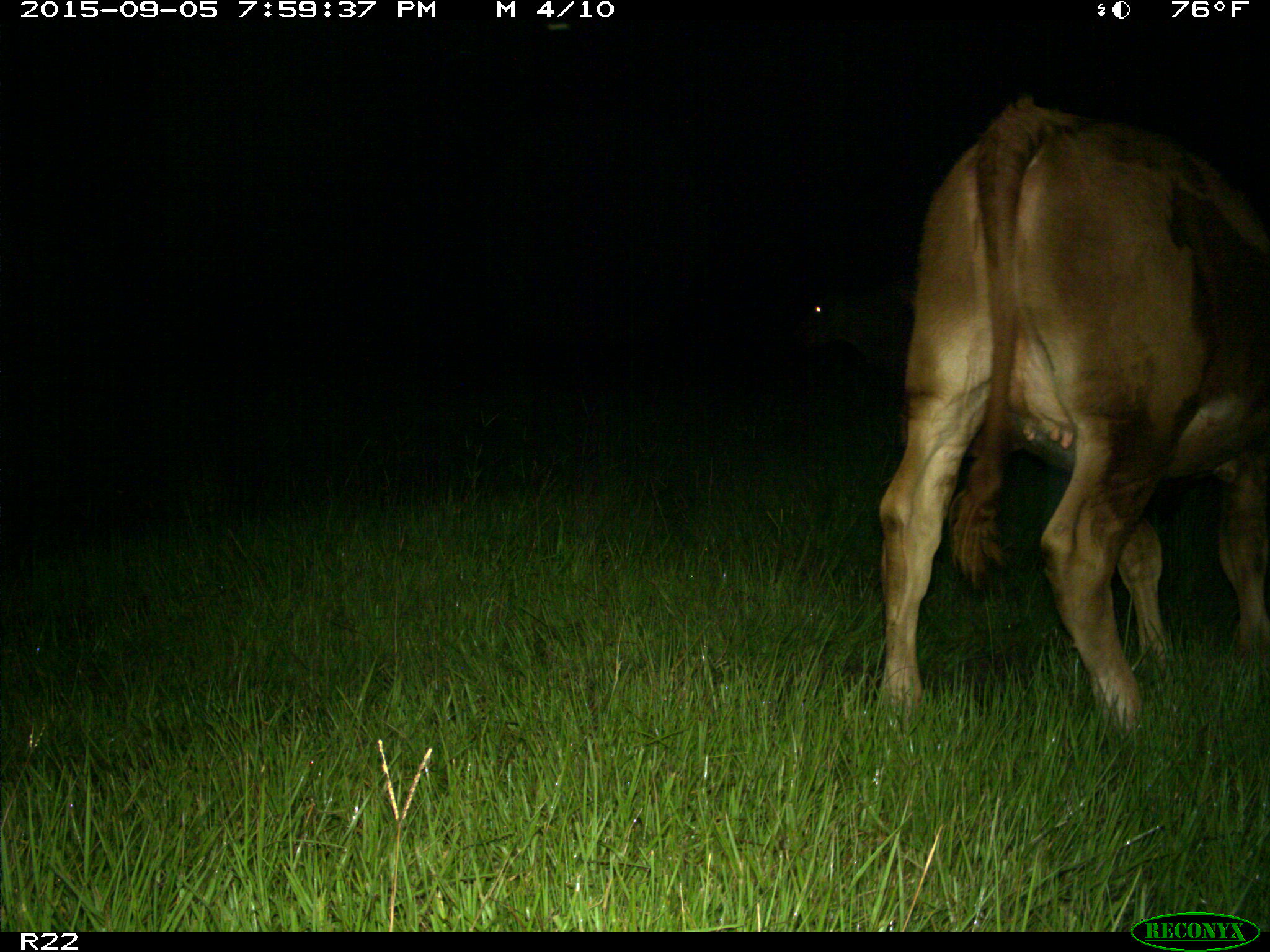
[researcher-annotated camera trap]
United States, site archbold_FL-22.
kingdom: Animalia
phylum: Chordata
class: Mammalia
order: Artiodactyla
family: Bovidae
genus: Bos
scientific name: Bos taurus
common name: domestic cow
Bos taurus (domestic cow).